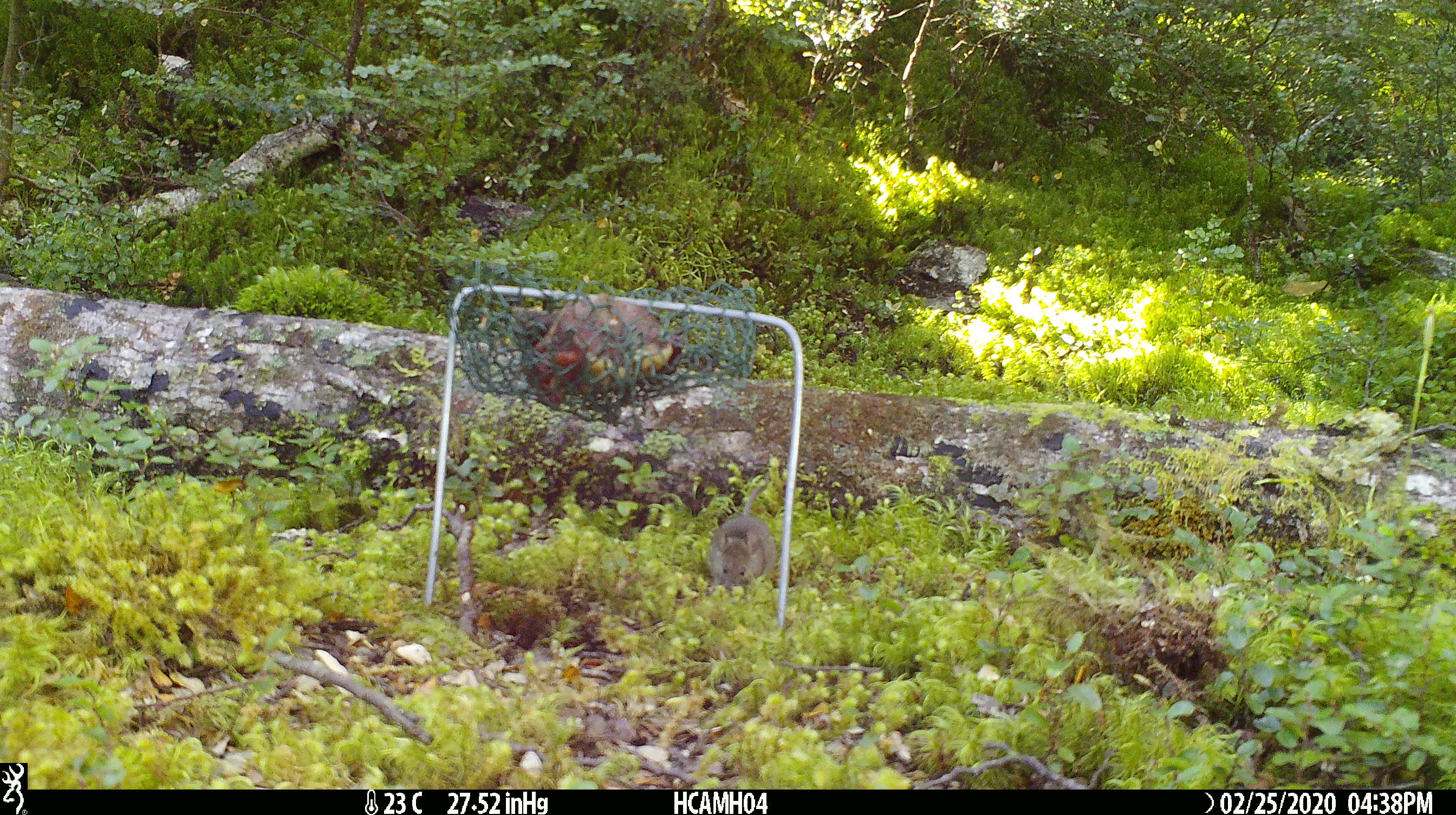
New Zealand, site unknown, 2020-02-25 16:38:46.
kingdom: Animalia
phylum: Chordata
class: Mammalia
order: Rodentia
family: Muridae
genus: Mus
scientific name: Mus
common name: mouse